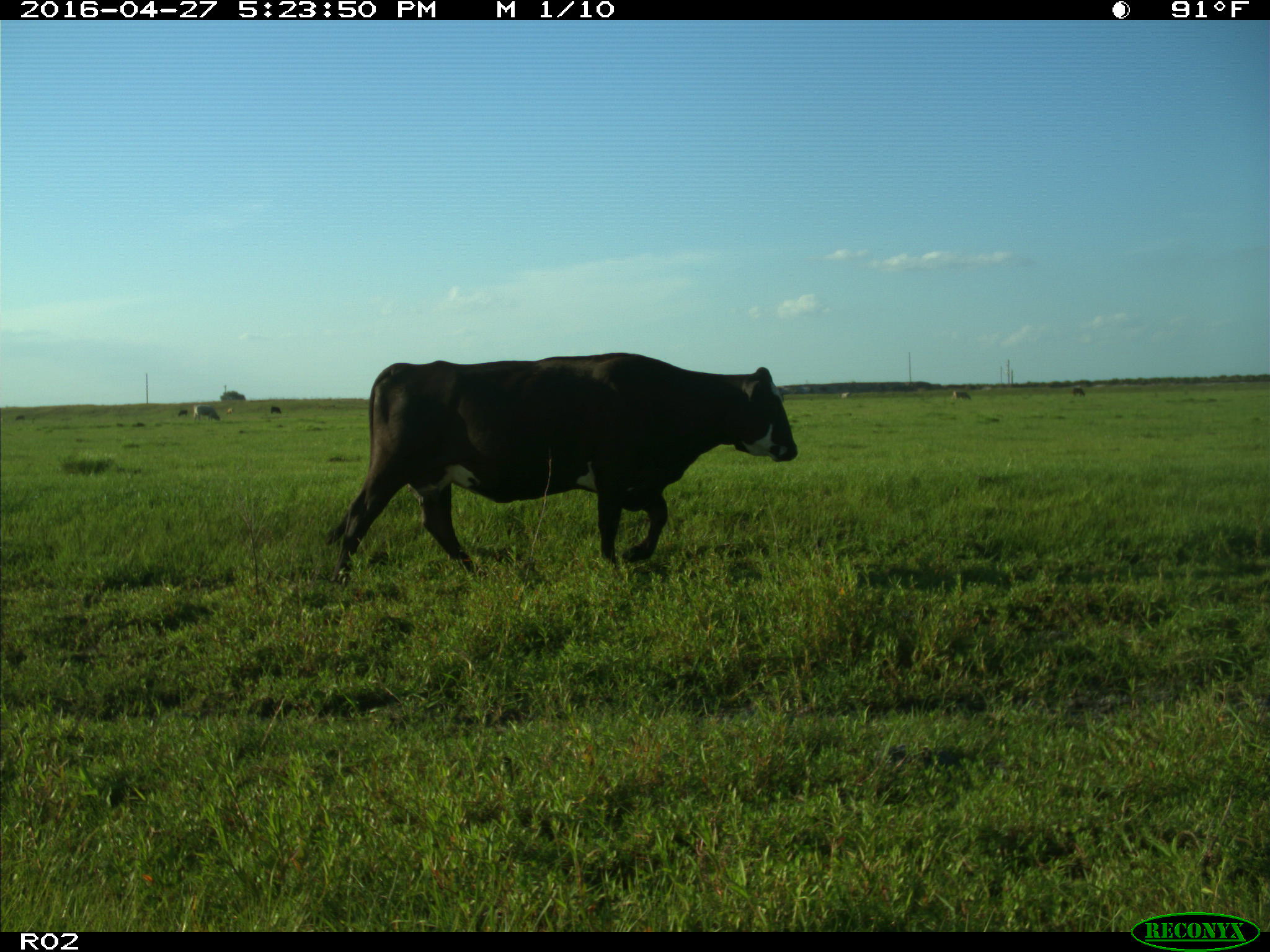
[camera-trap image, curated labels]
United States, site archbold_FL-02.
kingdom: Animalia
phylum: Chordata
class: Mammalia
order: Artiodactyla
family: Bovidae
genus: Bos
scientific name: Bos taurus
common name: domestic cow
Bos taurus (domestic cow).